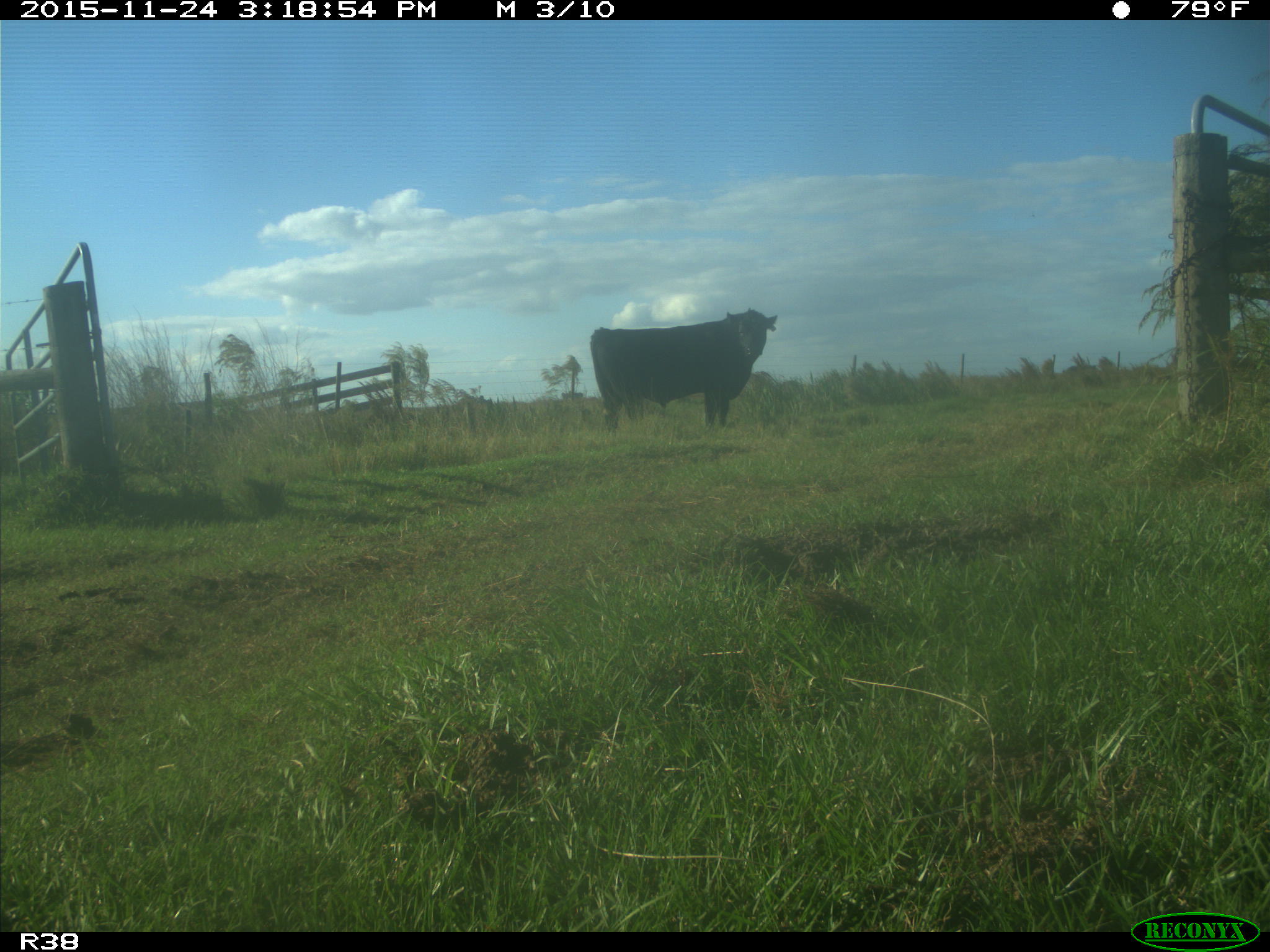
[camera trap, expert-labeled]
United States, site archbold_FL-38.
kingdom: Animalia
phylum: Chordata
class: Mammalia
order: Artiodactyla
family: Bovidae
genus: Bos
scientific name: Bos taurus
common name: domestic cow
Bos taurus (domestic cow).